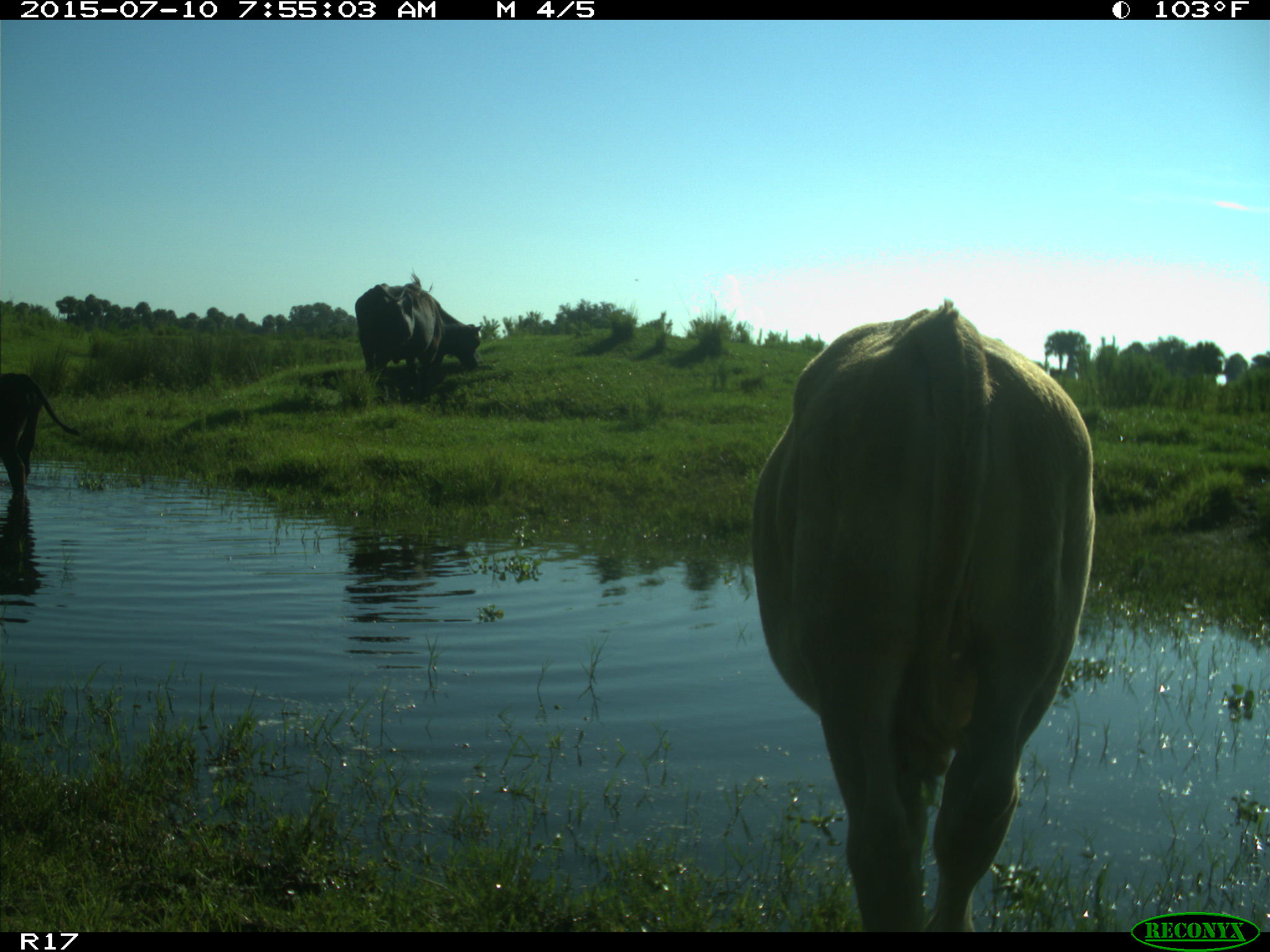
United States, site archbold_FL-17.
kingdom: Animalia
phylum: Chordata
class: Mammalia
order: Artiodactyla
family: Bovidae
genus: Bos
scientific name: Bos taurus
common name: domestic cow